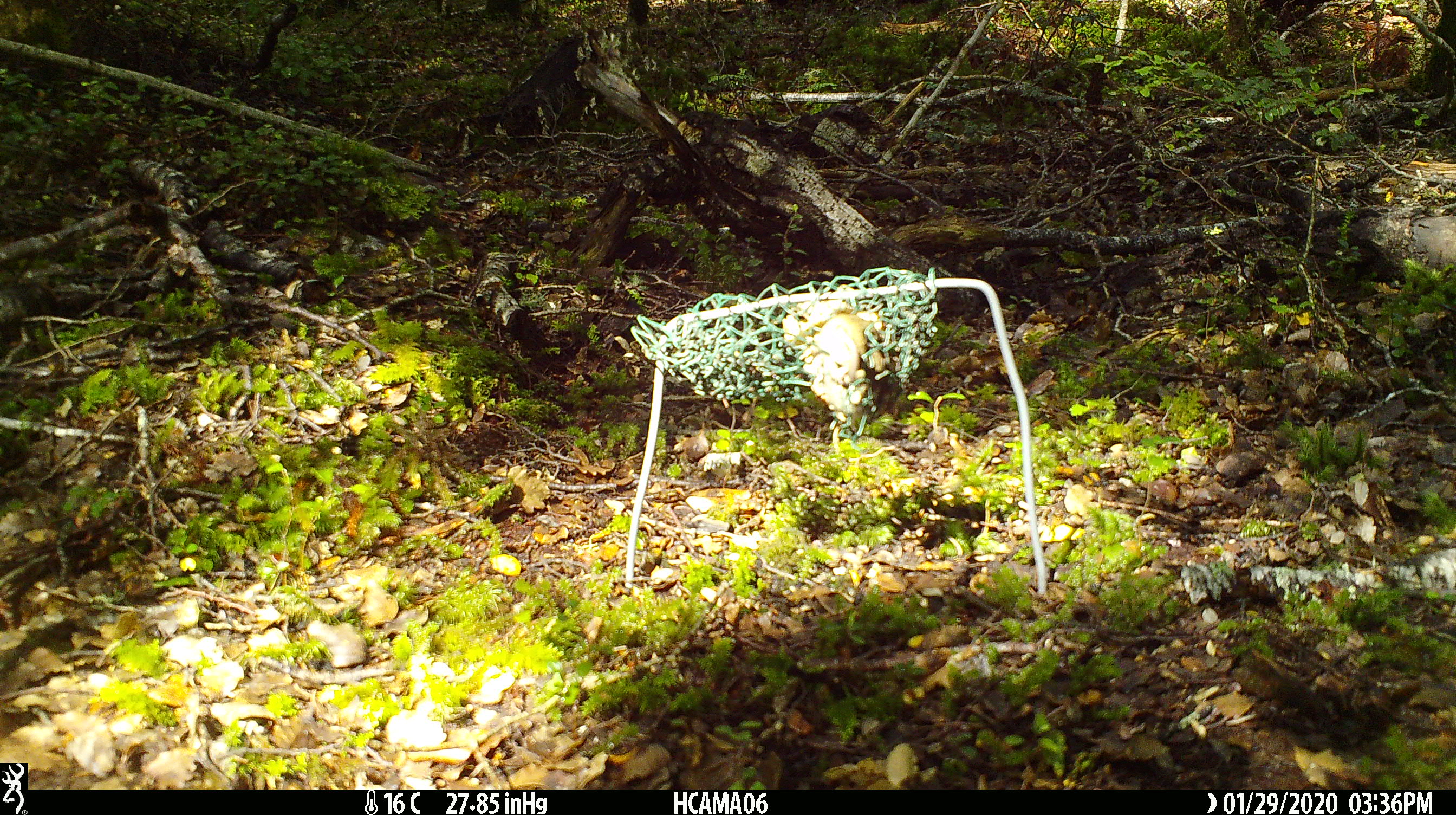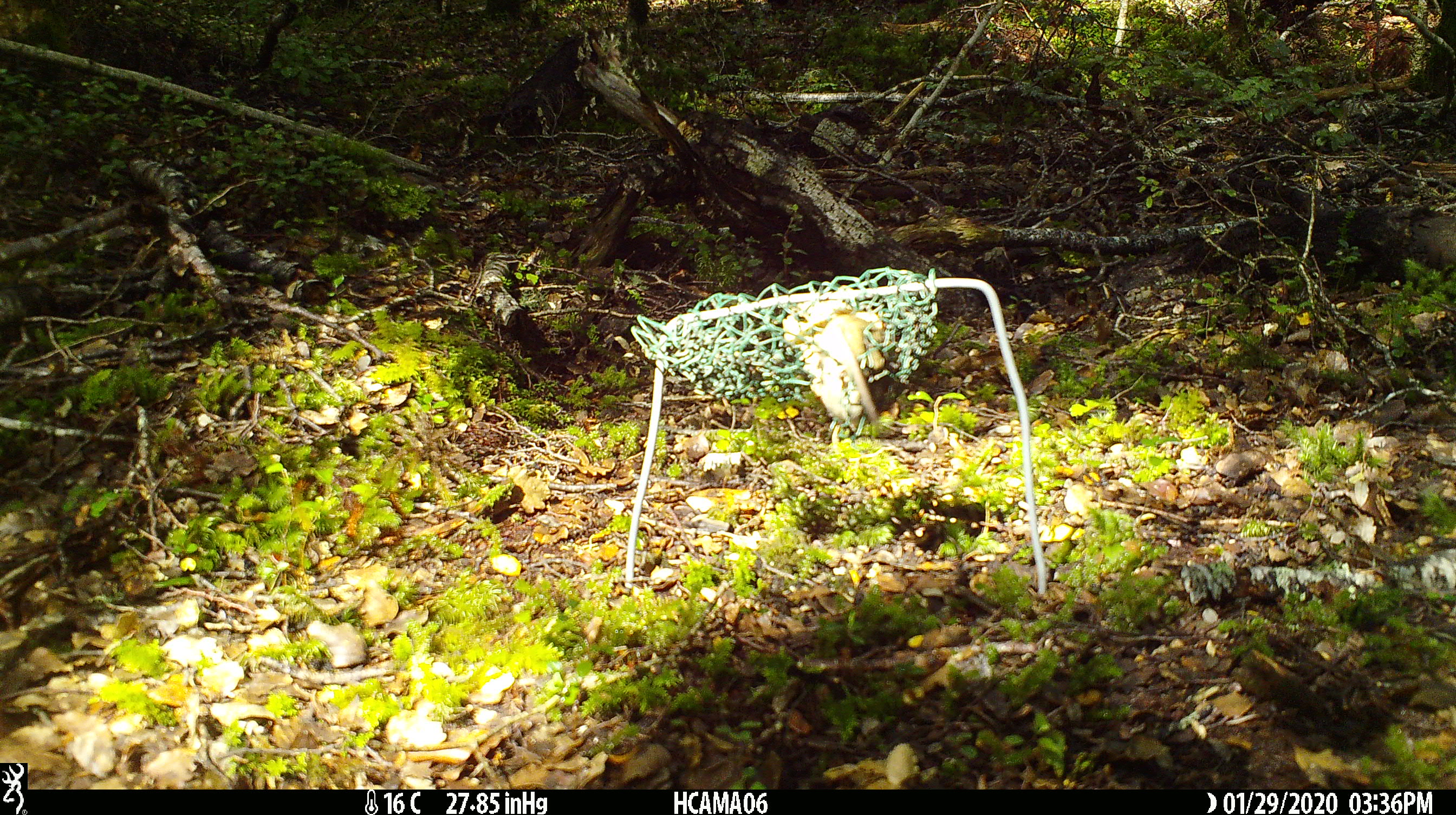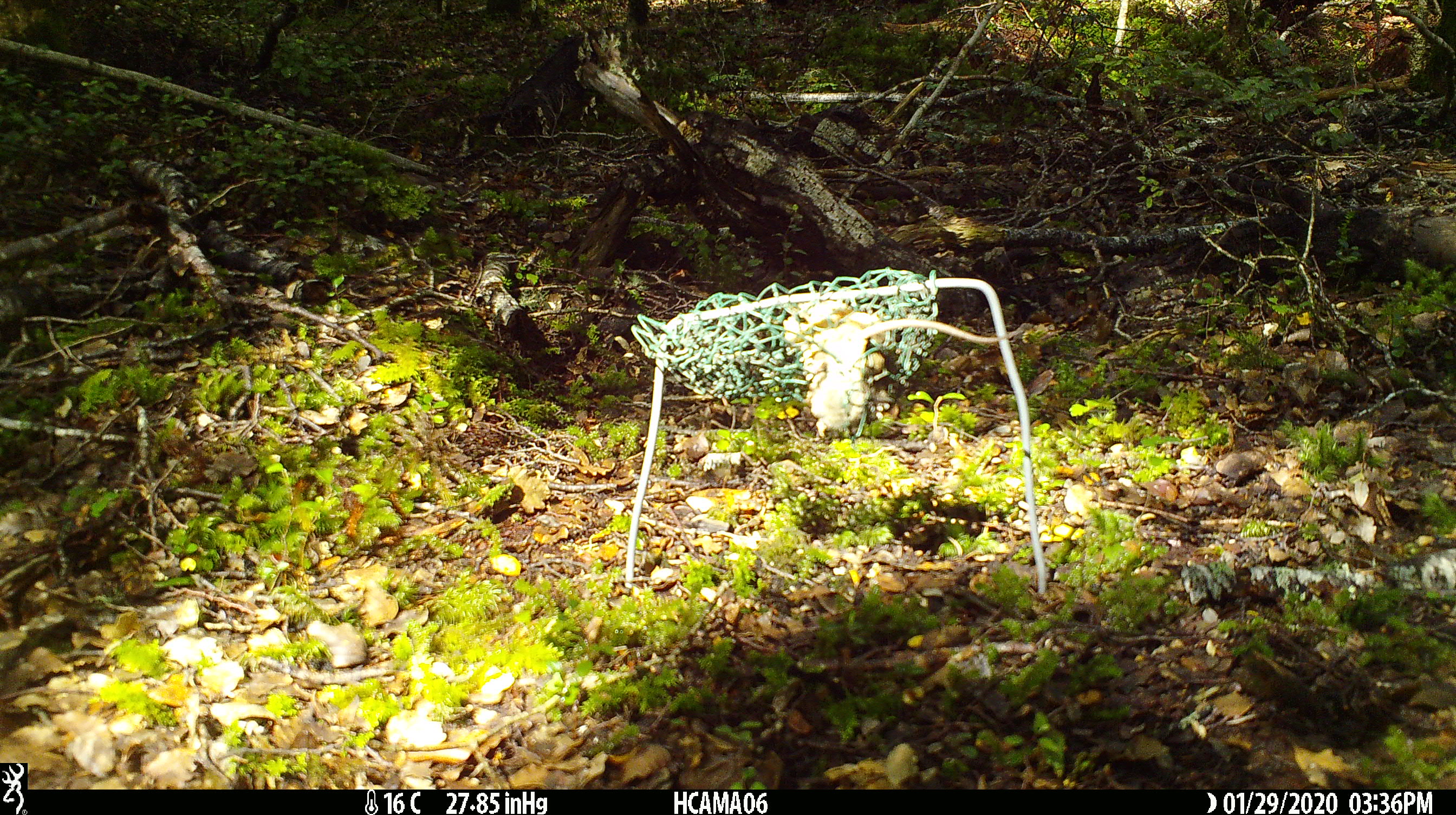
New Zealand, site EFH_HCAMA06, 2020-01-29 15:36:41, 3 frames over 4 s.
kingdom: Animalia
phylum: Chordata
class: Mammalia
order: Rodentia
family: Muridae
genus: Mus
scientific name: Mus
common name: mouse